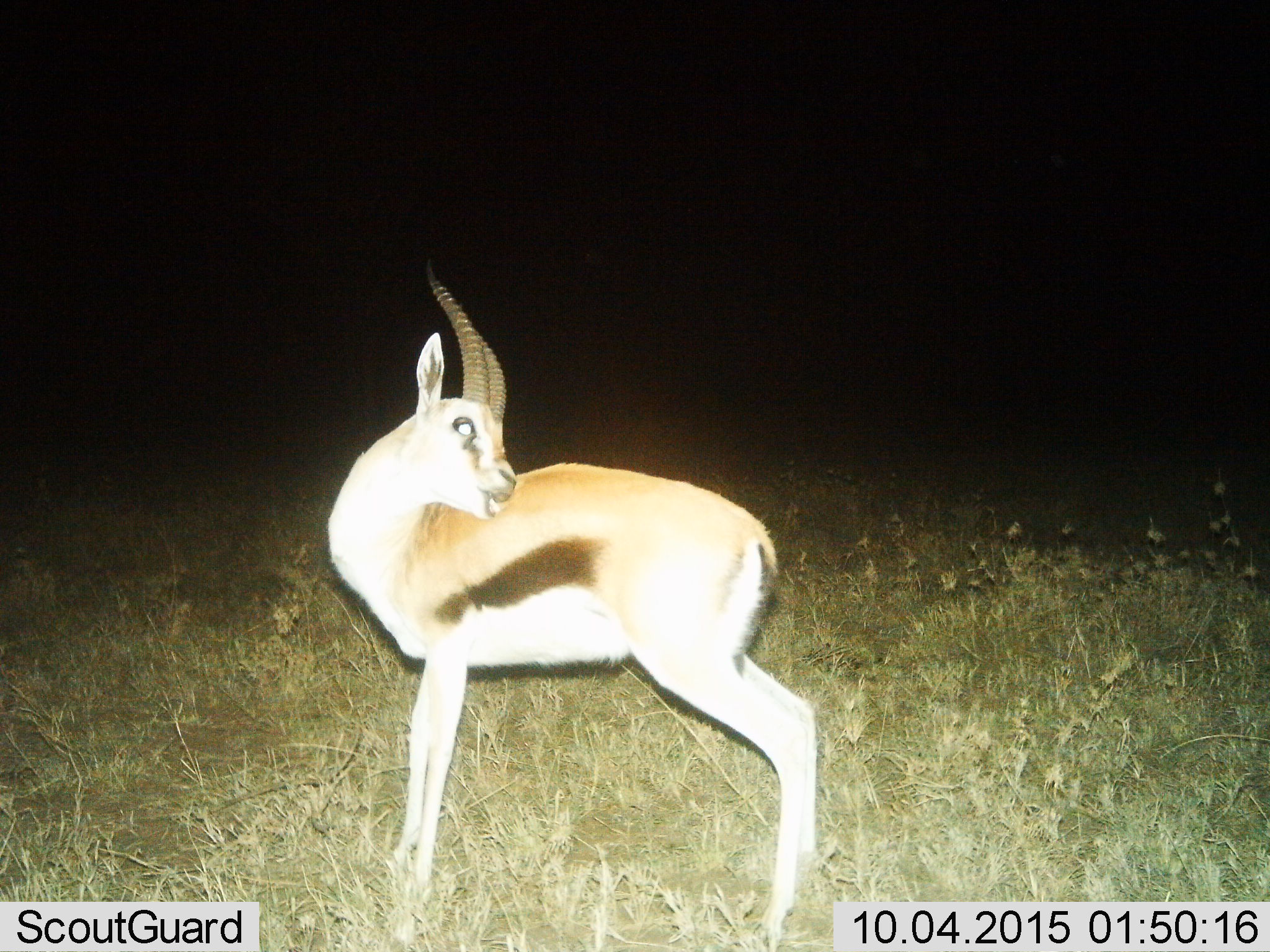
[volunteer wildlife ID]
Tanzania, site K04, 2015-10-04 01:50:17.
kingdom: Animalia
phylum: Chordata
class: Mammalia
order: Artiodactyla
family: Bovidae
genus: Eudorcas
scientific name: Eudorcas thomsonii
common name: thomson's gazelle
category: gazellethomsons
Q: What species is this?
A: Gazellethomsons (thomson's gazelle) (Eudorcas thomsonii).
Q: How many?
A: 1.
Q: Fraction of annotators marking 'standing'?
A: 100%.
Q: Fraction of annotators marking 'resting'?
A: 0%.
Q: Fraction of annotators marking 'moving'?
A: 12%.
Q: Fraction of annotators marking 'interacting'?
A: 0%.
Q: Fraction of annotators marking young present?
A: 0%.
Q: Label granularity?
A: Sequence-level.